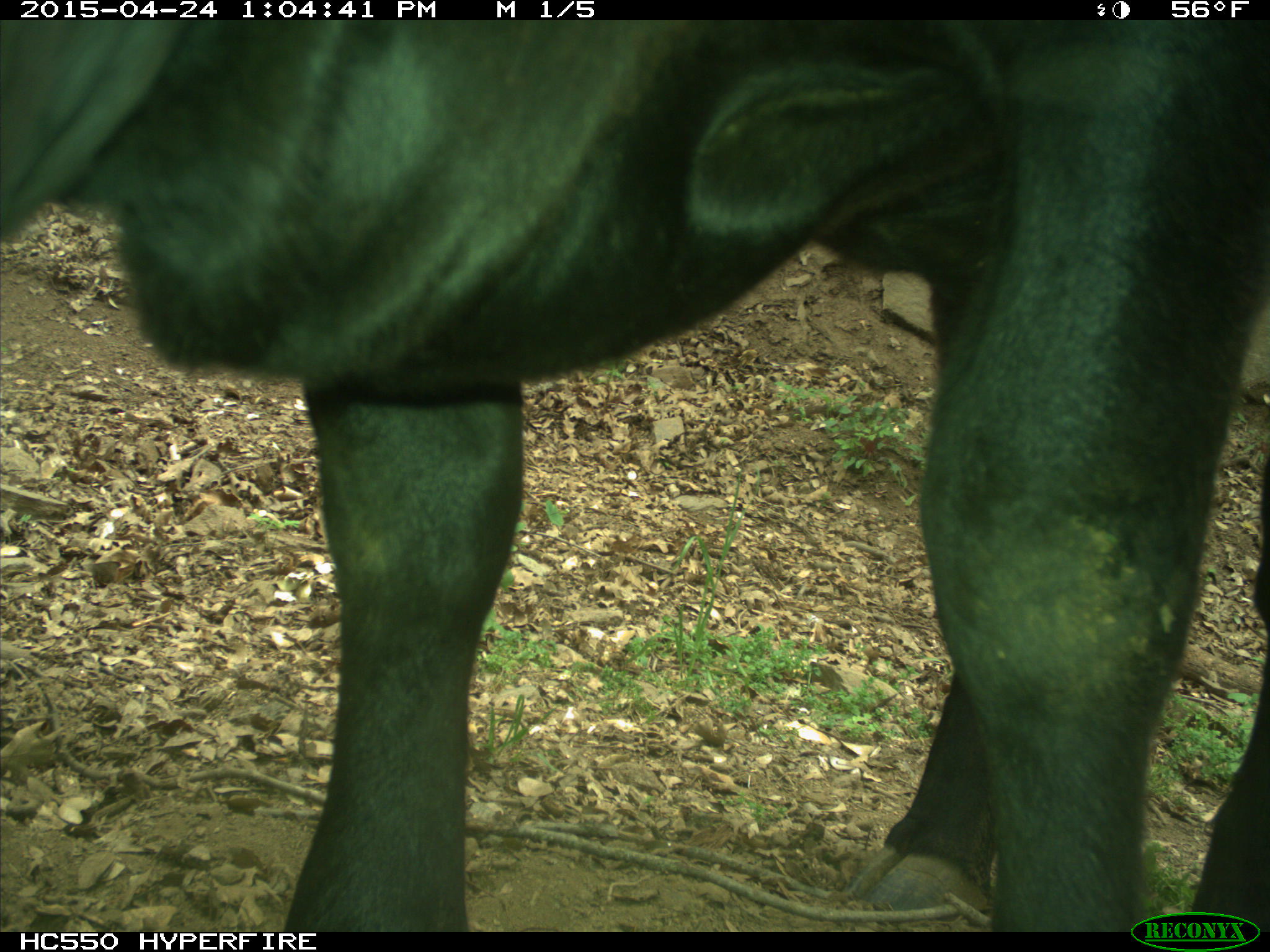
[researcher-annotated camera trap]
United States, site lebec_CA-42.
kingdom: Animalia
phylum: Chordata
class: Mammalia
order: Artiodactyla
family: Bovidae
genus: Bos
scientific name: Bos taurus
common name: domestic cow